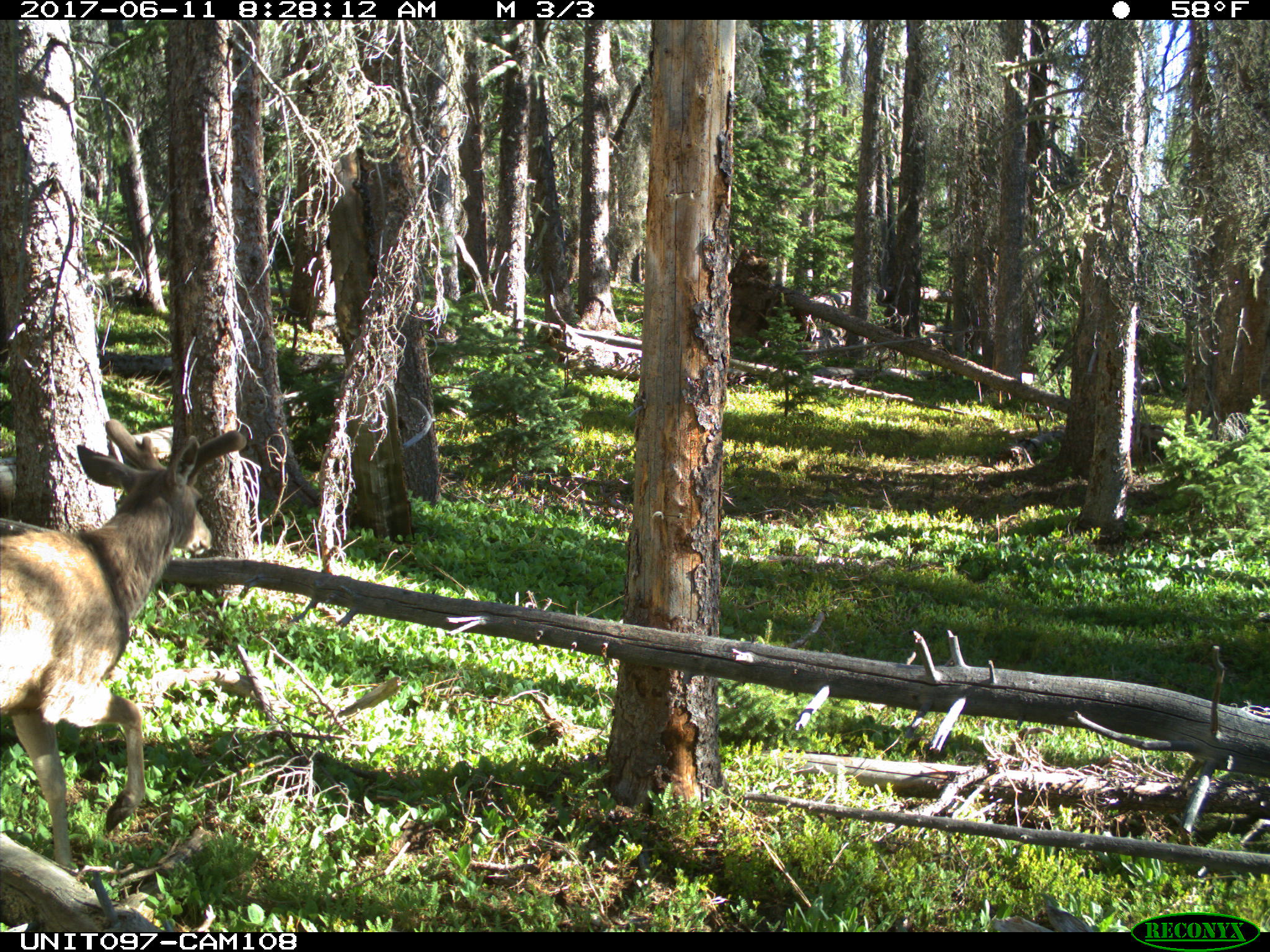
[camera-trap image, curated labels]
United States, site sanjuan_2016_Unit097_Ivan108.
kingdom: Animalia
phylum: Chordata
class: Mammalia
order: Artiodactyla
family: Cervidae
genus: Odocoileus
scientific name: Odocoileus hemionus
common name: mule deer